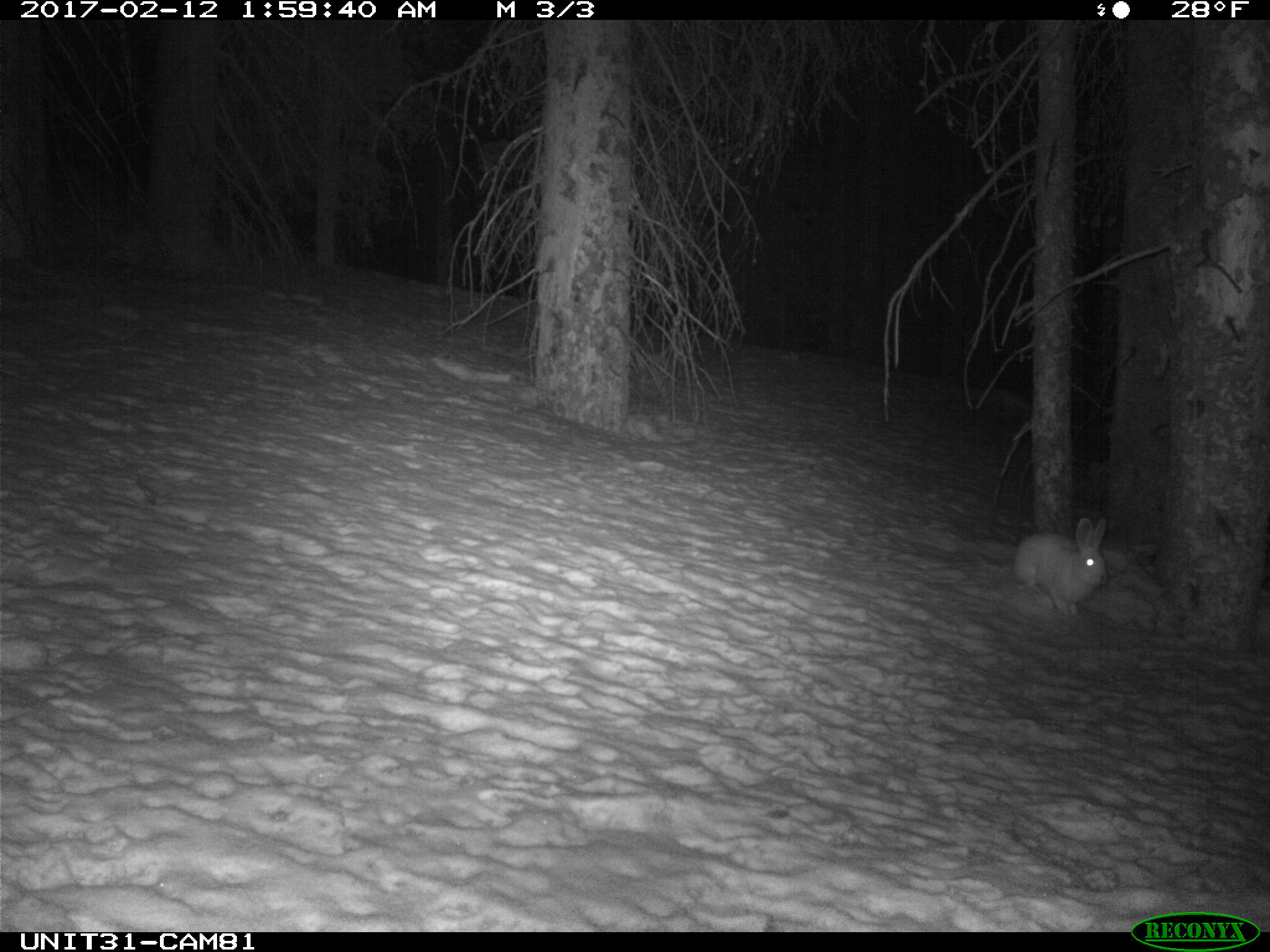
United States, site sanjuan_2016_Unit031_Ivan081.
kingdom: Animalia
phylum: Chordata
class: Mammalia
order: Lagomorpha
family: Leporidae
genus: Lepus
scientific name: Lepus americanus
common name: snowshoe hare